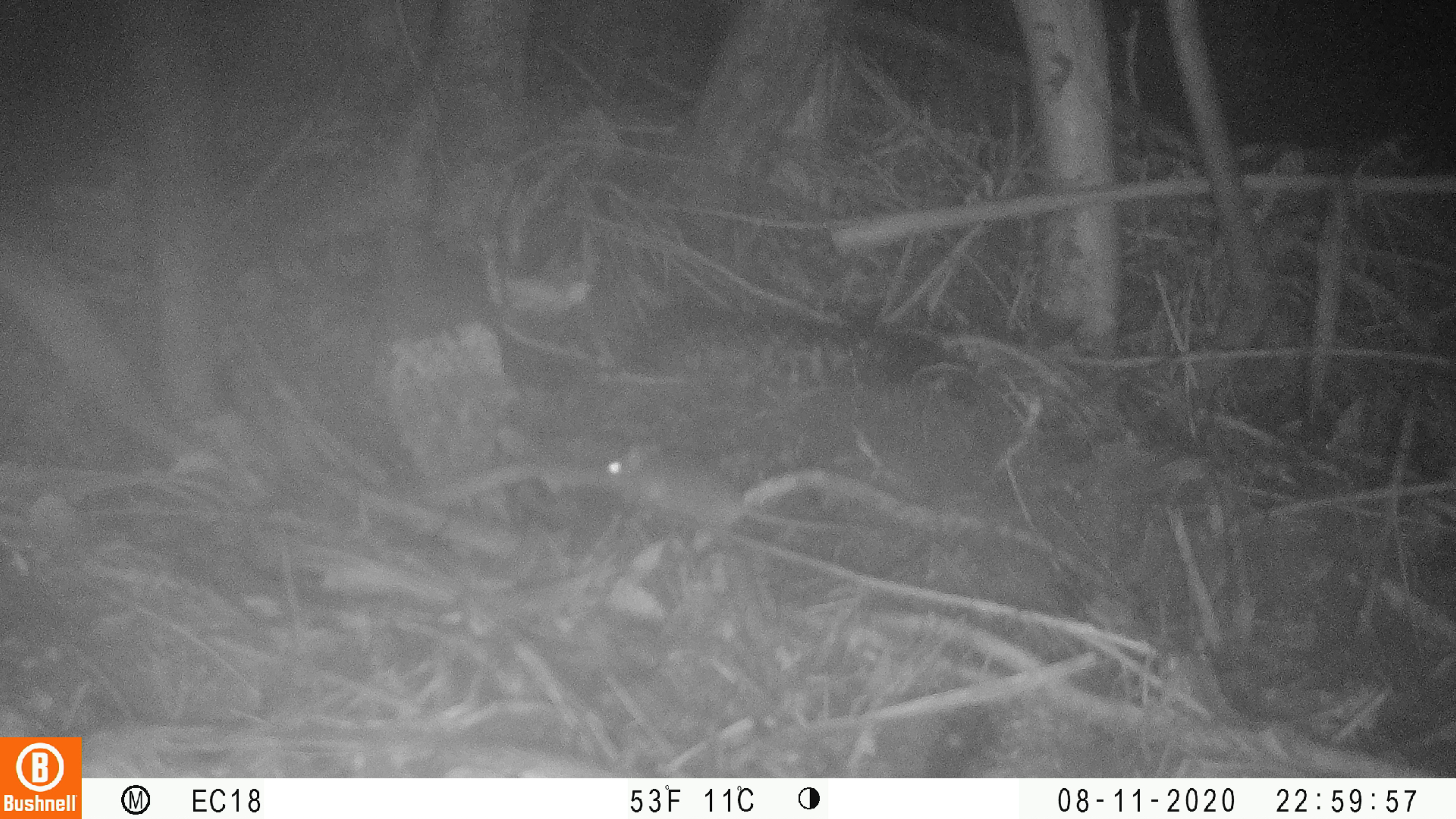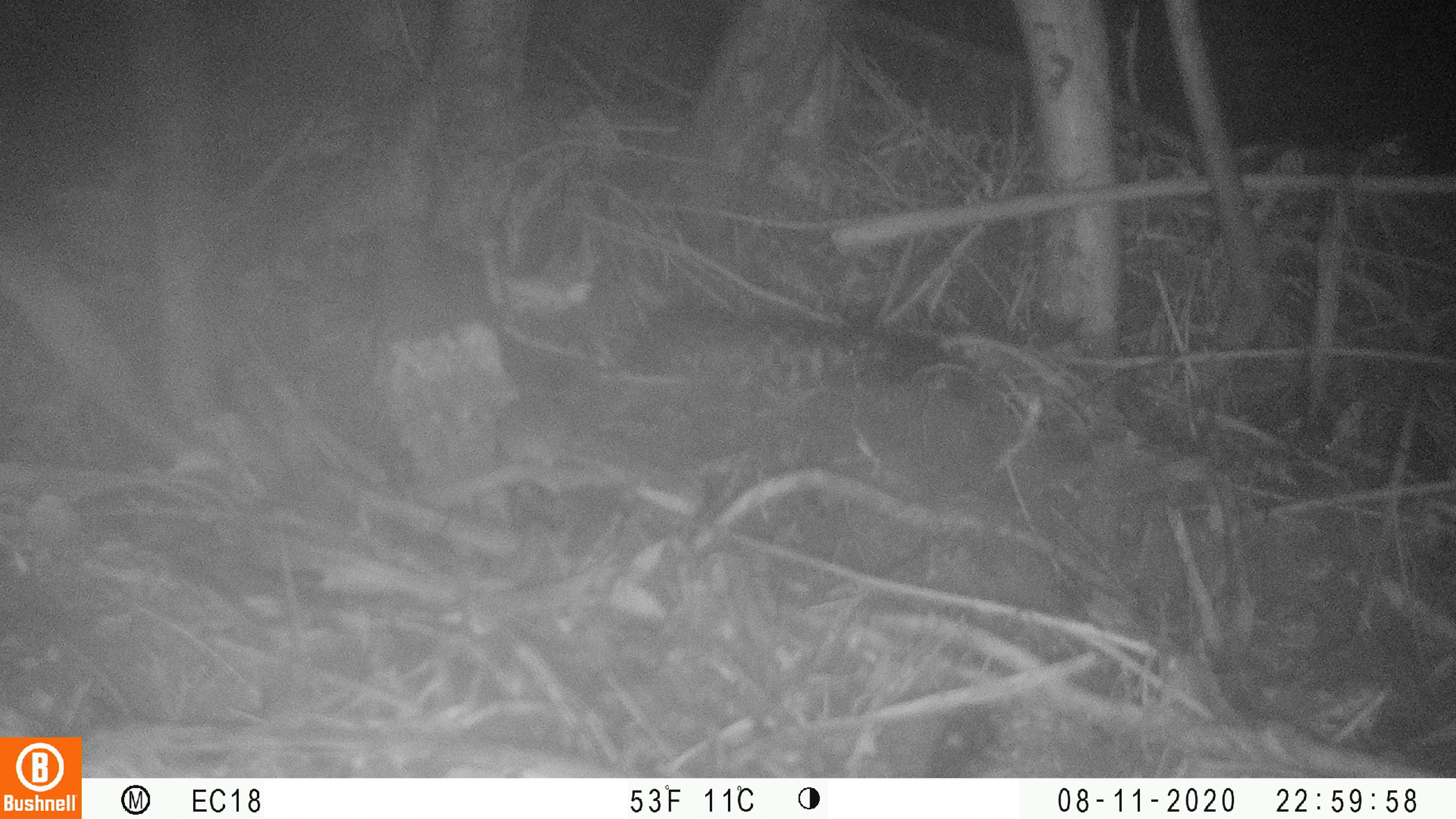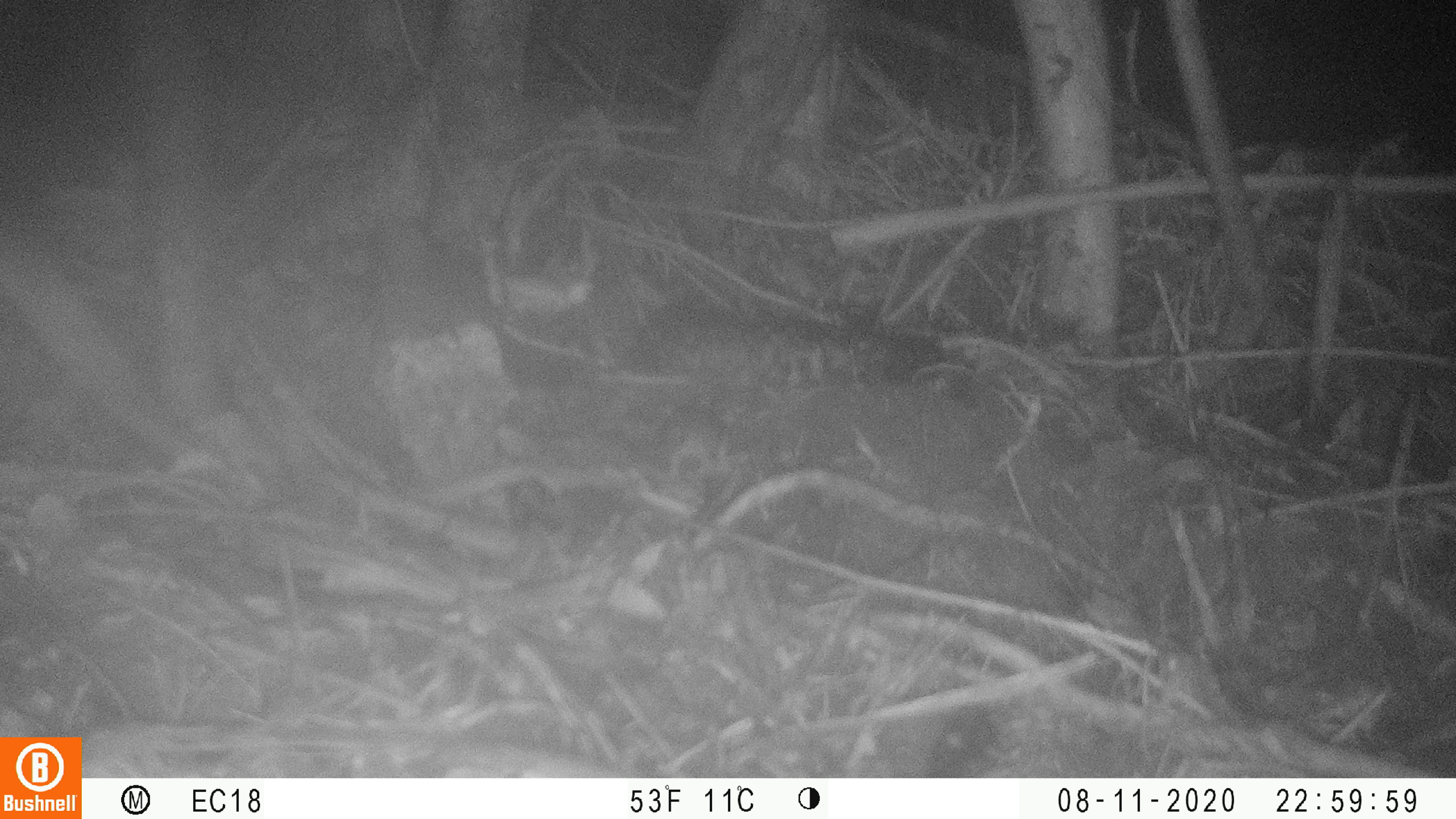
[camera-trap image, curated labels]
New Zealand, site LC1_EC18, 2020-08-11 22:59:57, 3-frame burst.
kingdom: Animalia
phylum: Chordata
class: Mammalia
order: Rodentia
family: Muridae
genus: Mus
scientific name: Mus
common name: mouse